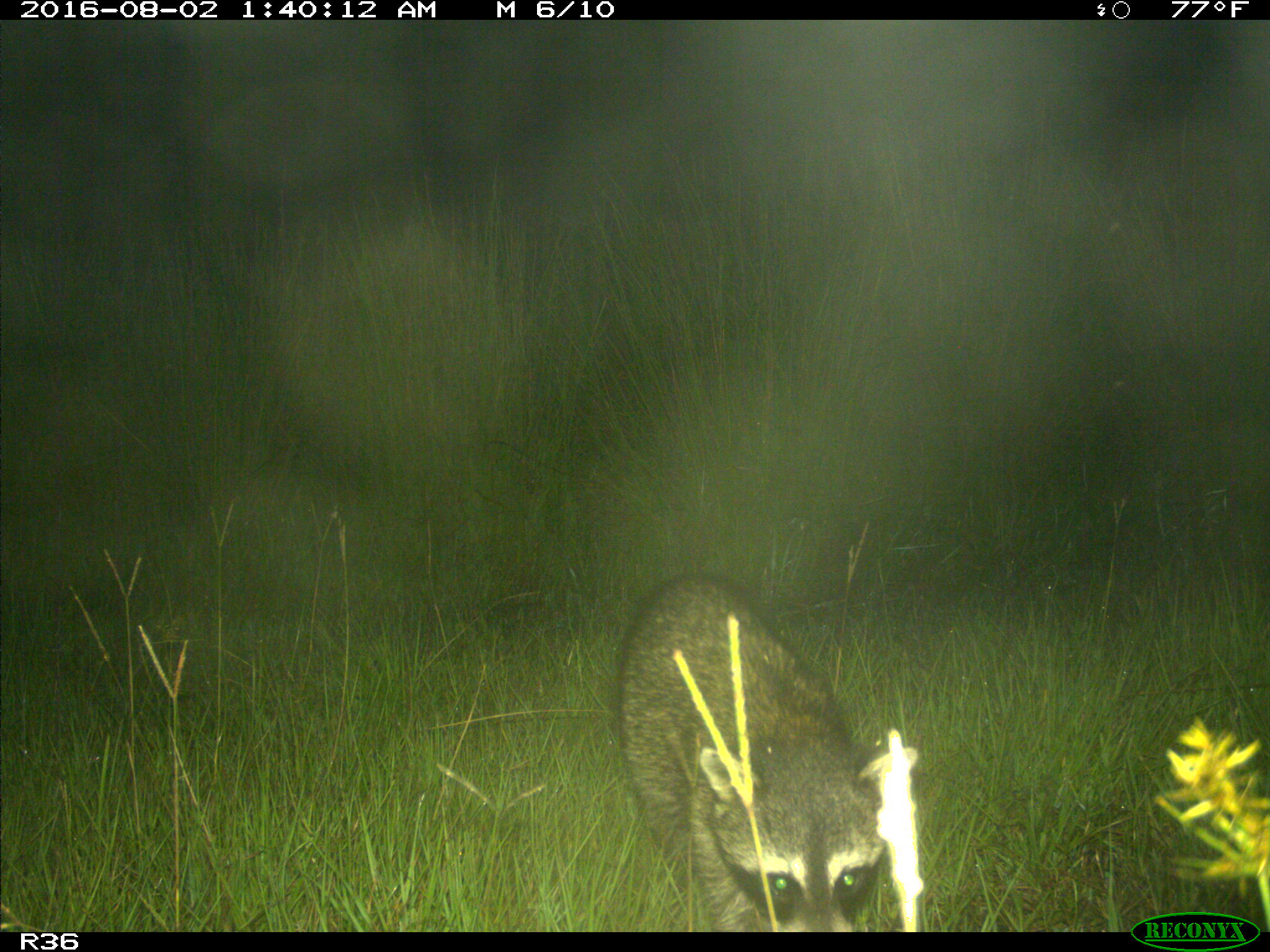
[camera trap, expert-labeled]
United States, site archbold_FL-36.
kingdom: Animalia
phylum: Chordata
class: Mammalia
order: Carnivora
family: Procyonidae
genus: Procyon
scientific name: Procyon lotor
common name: common raccoon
Procyon lotor (common raccoon).